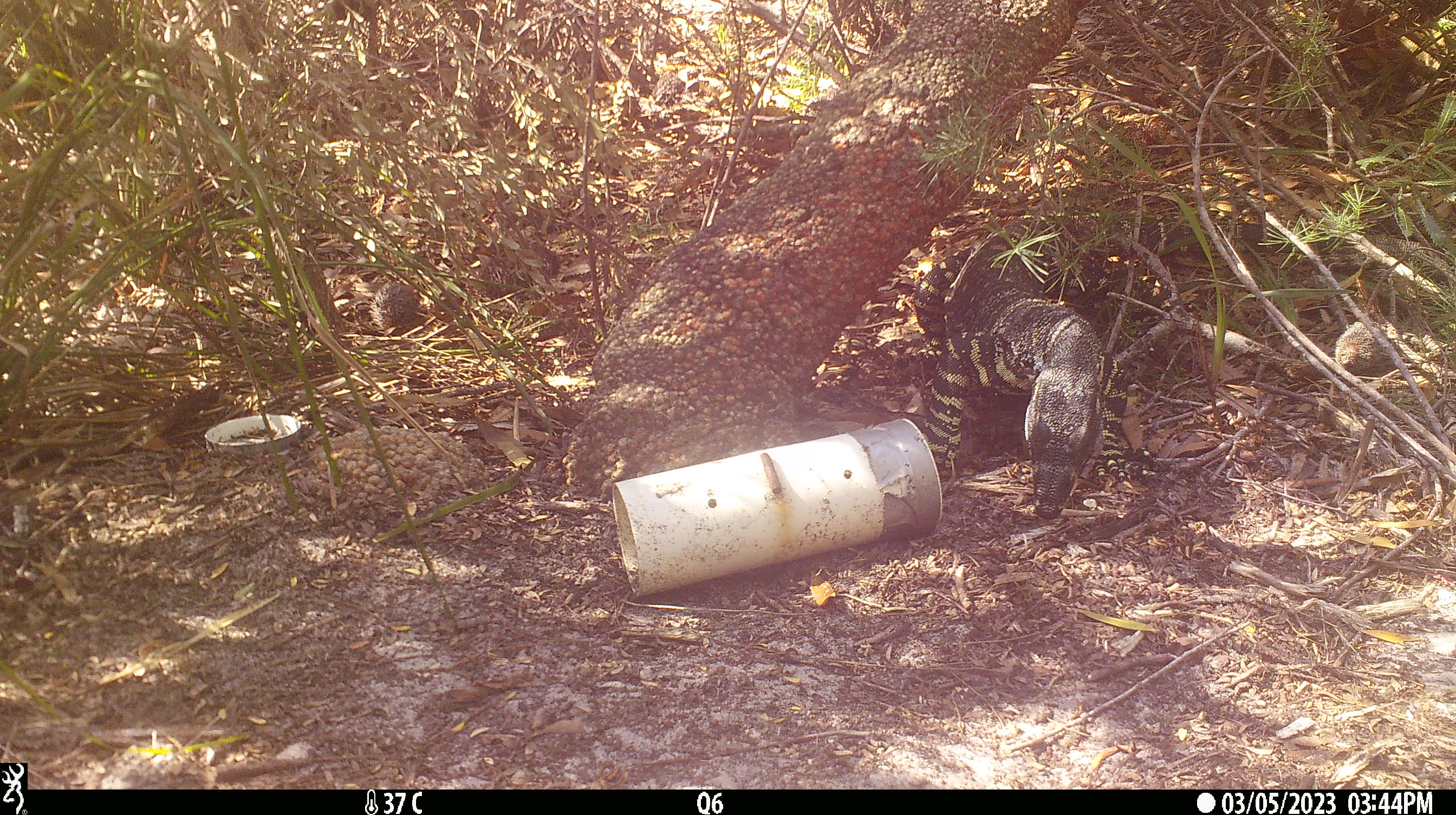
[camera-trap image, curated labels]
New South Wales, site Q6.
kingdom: Animalia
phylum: Chordata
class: Reptilia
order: Squamata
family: Varanidae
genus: Varanus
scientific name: Varanus varius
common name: lace monitor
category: goanna